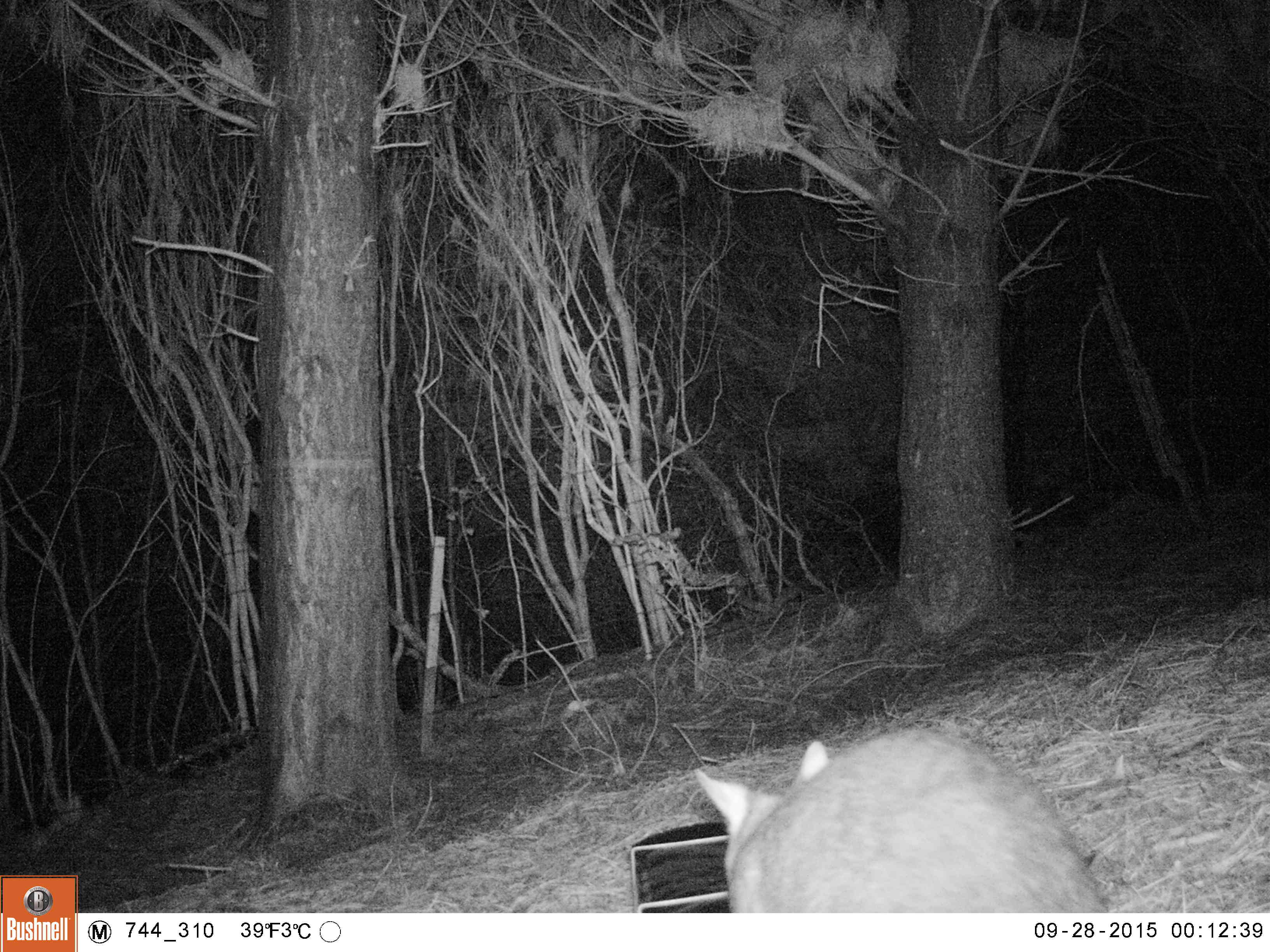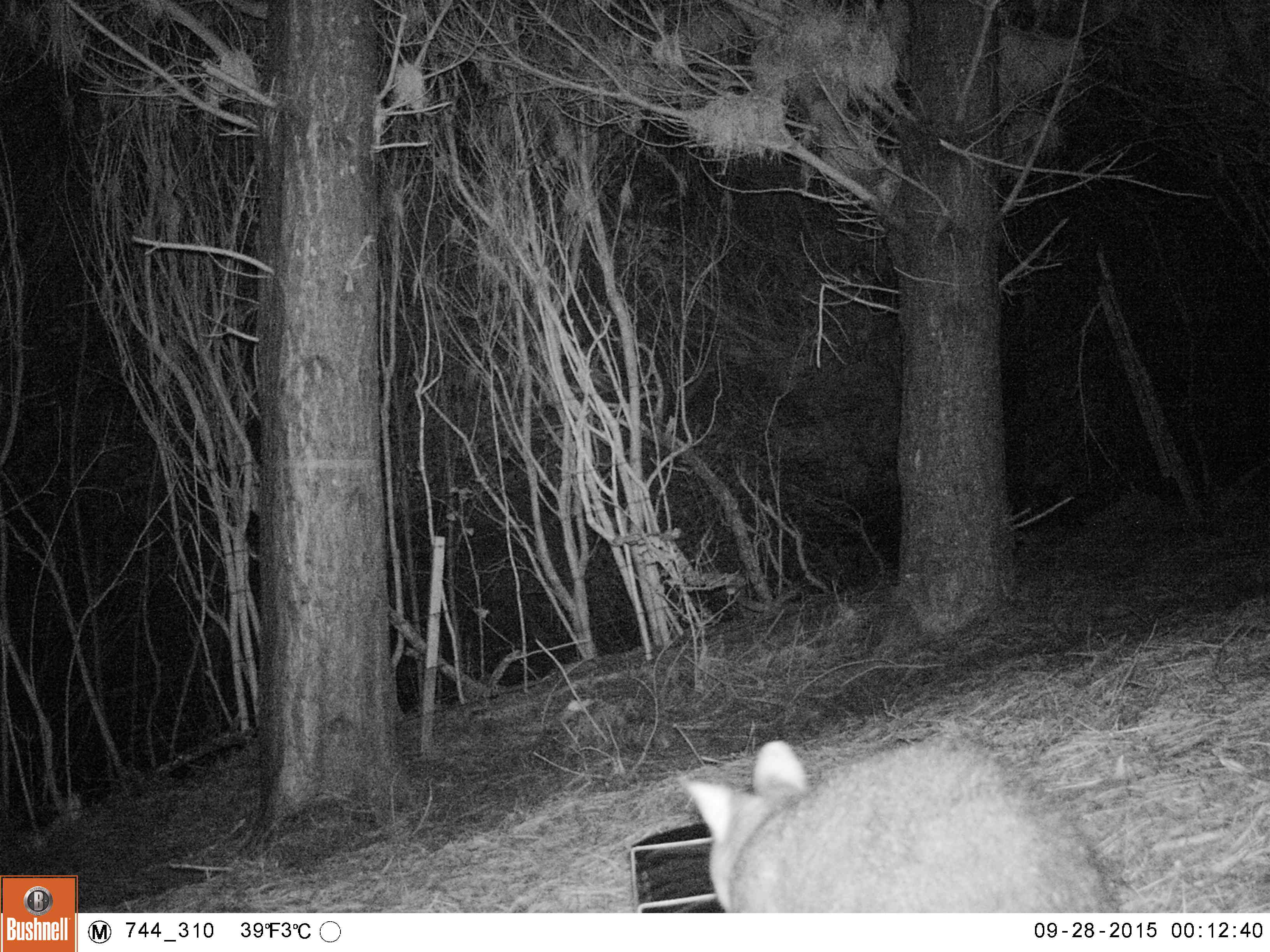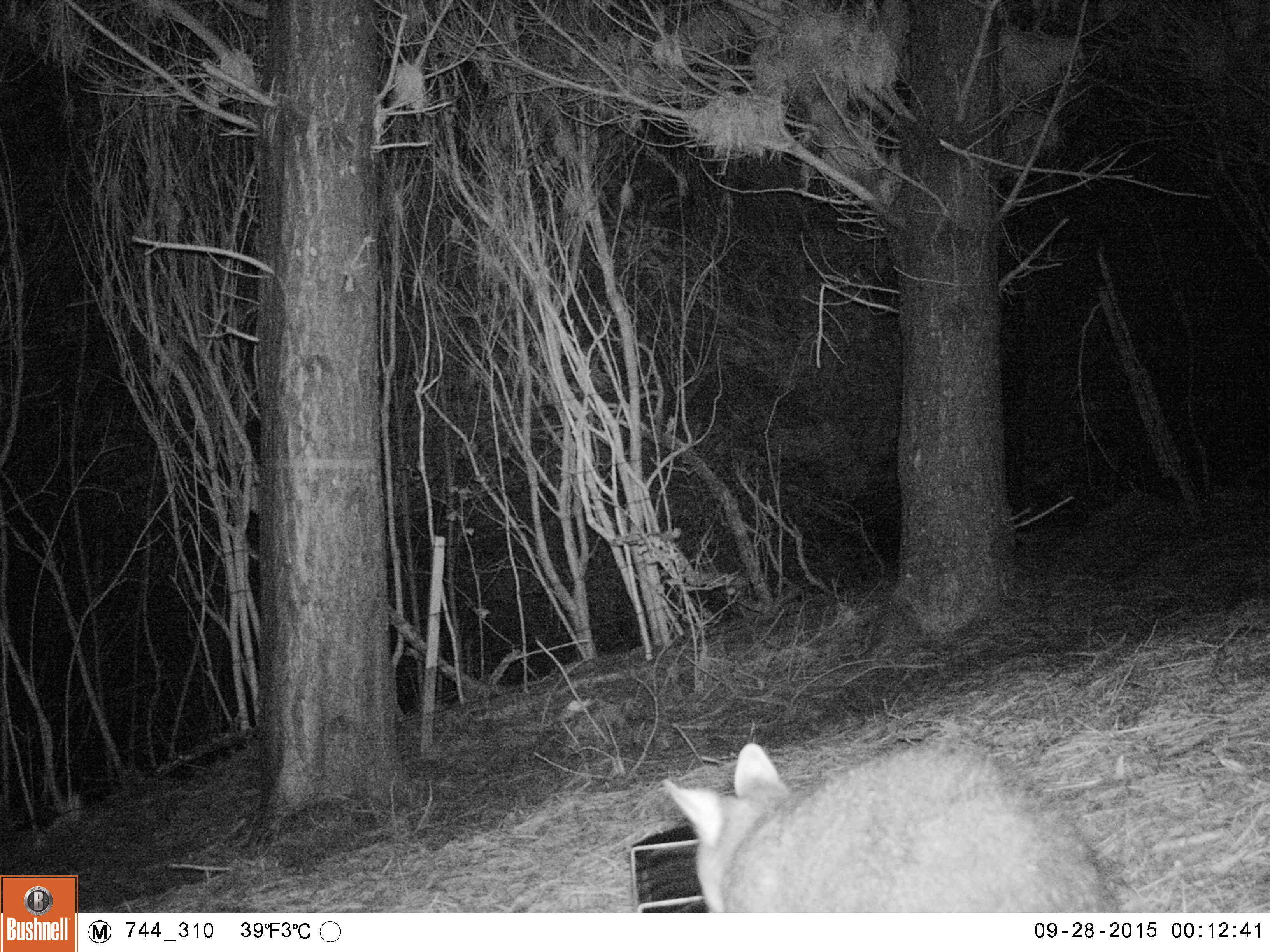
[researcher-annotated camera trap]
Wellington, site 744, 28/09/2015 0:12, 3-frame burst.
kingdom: Animalia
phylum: Chordata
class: Mammalia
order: Didelphimorphia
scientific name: Didelphimorphia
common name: possum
Possum (Didelphimorphia).